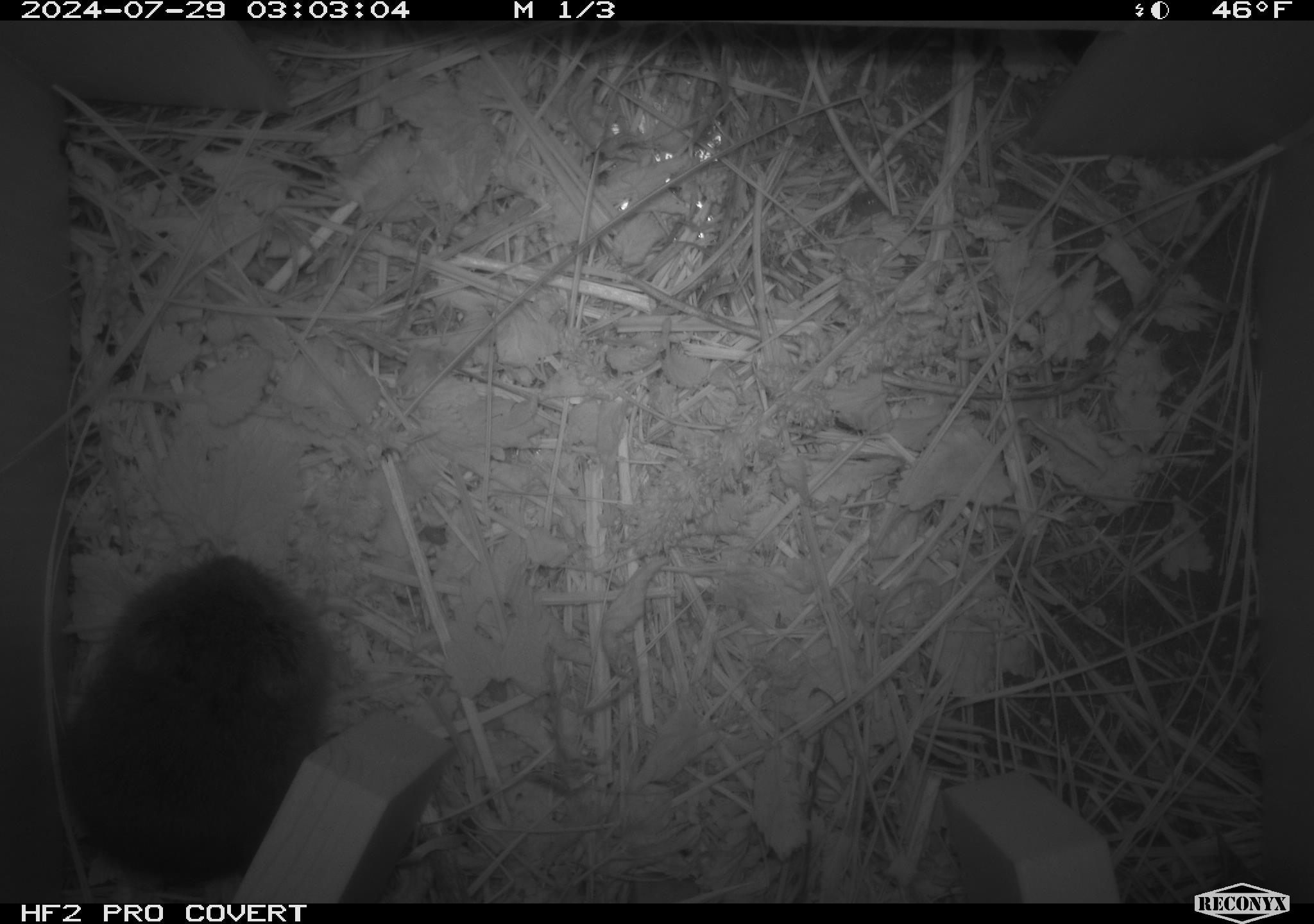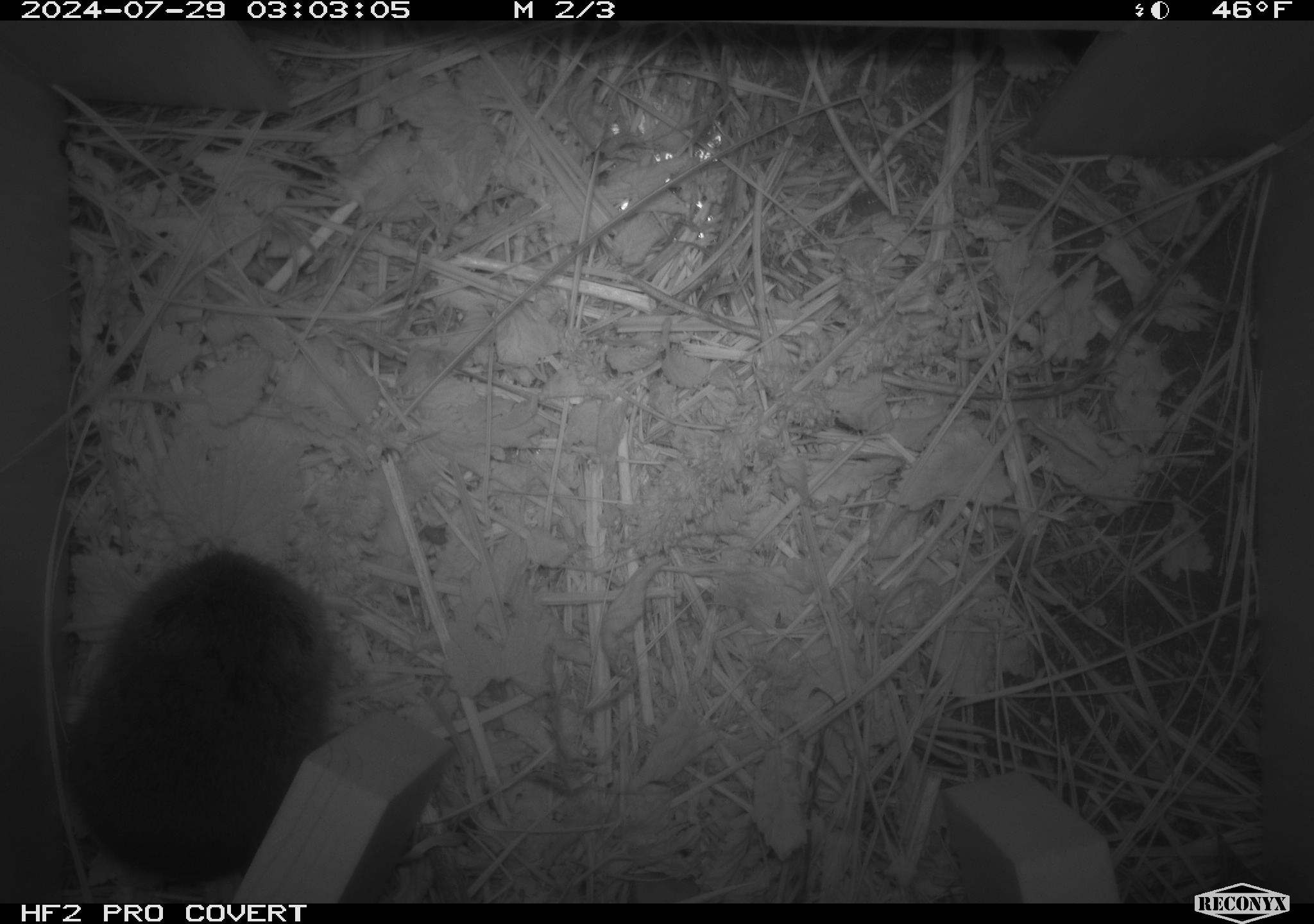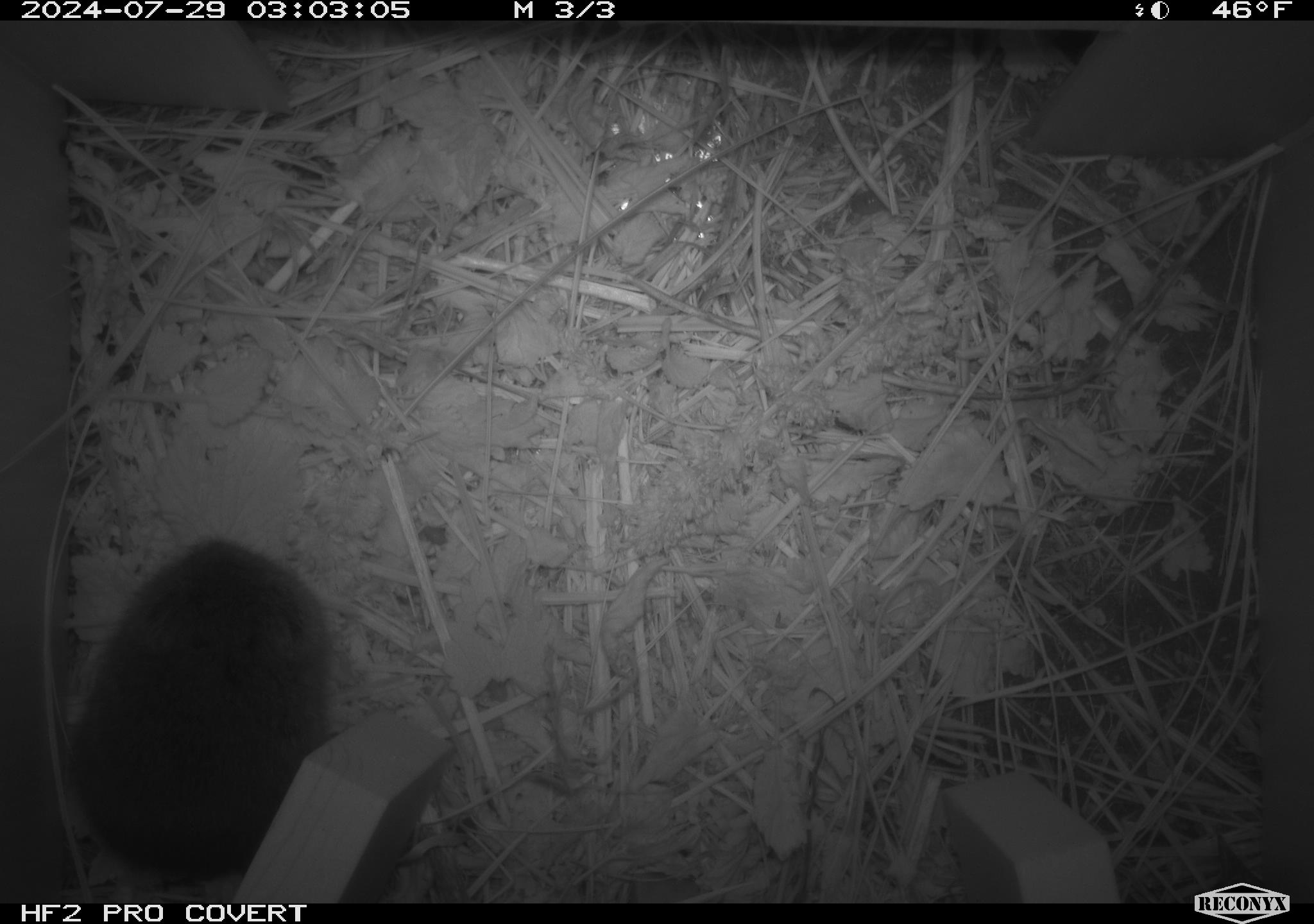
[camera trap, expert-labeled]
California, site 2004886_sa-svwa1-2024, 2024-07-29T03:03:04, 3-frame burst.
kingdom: Animalia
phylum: Chordata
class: Mammalia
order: Rodentia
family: Cricetidae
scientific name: Arvicolinae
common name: voles, lemmings, and muskrats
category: arvicolinae subfamily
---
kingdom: Animalia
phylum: Arthropoda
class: Insecta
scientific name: Insecta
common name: insect